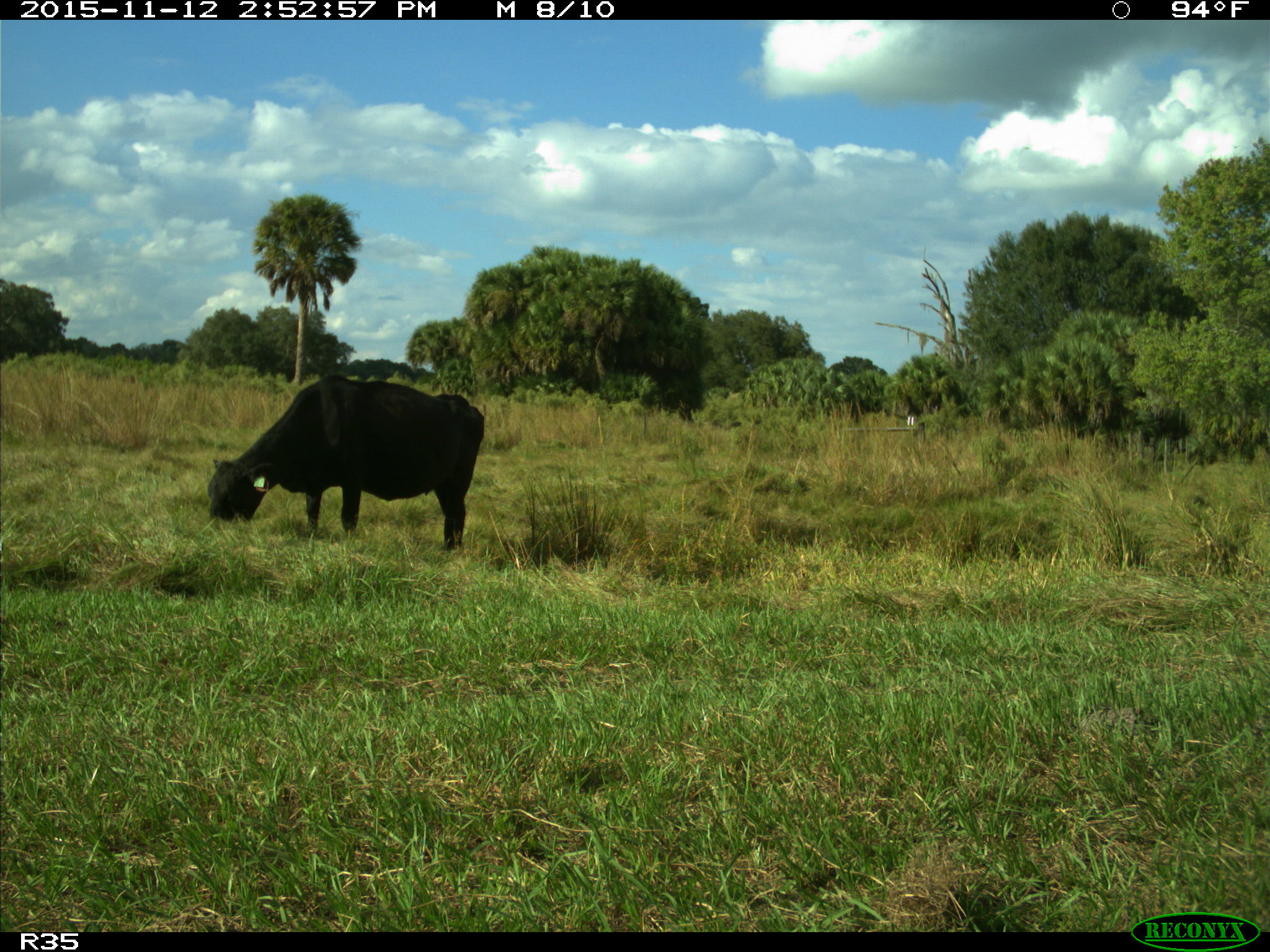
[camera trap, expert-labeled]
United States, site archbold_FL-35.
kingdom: Animalia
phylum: Chordata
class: Mammalia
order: Artiodactyla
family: Bovidae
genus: Bos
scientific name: Bos taurus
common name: domestic cow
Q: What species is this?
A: Bos taurus (domestic cow).